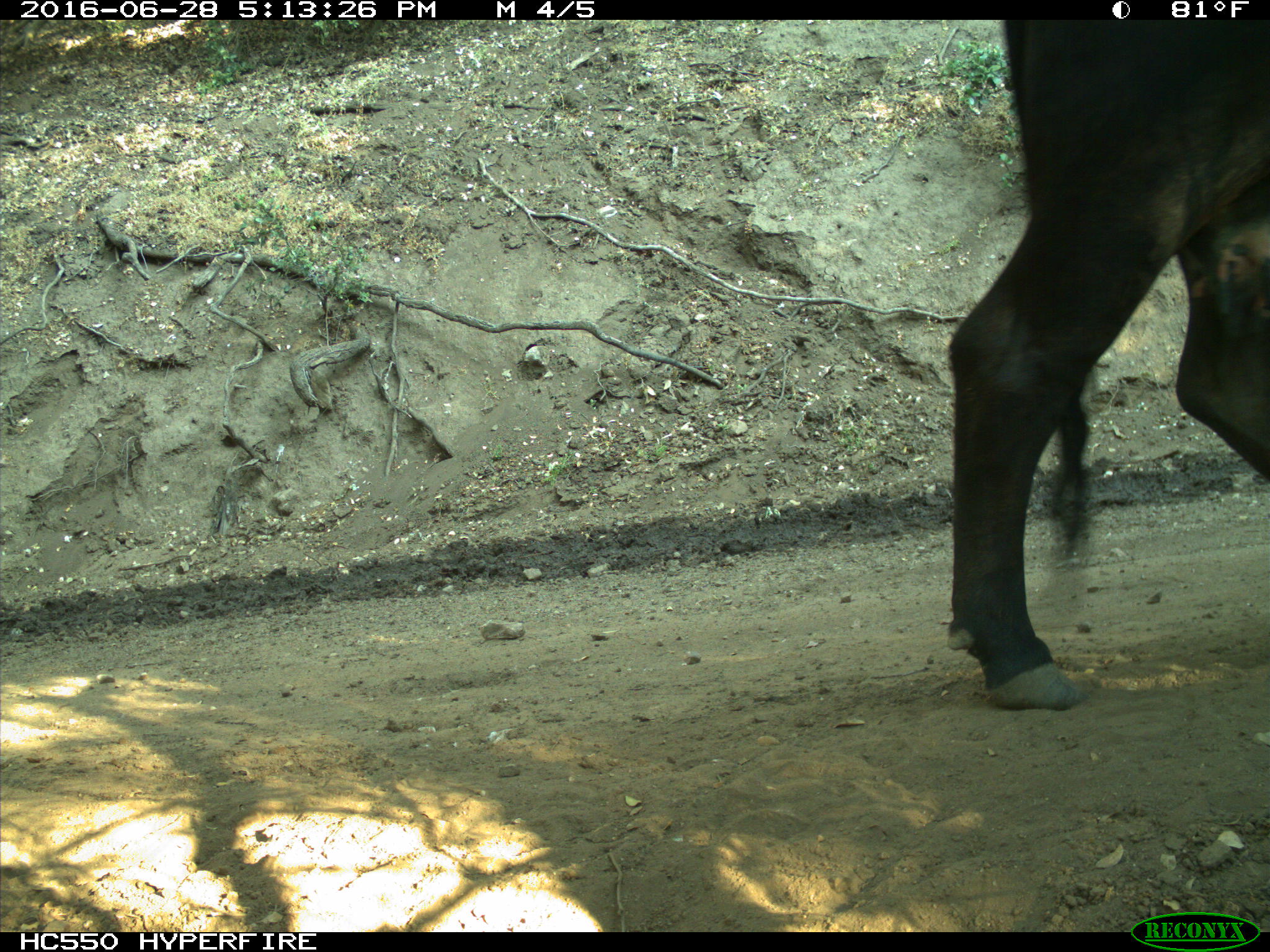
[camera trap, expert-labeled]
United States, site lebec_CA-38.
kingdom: Animalia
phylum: Chordata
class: Mammalia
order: Artiodactyla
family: Bovidae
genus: Bos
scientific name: Bos taurus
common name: domestic cow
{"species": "Bos taurus (domestic cow)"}